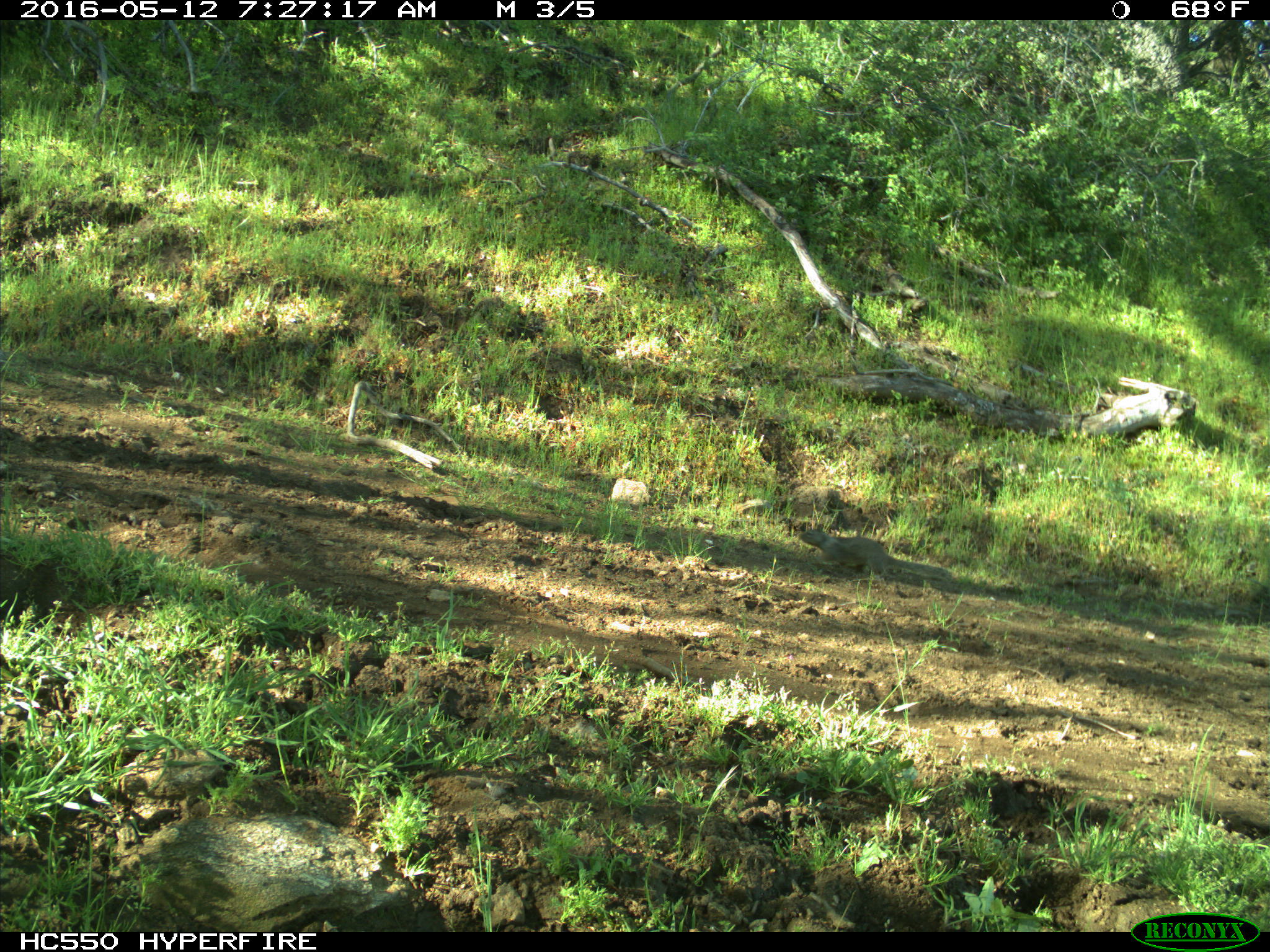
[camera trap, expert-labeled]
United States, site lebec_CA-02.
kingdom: Animalia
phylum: Chordata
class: Mammalia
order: Rodentia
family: Sciuridae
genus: Otospermophilus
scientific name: Otospermophilus beecheyi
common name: california ground squirrel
Otospermophilus beecheyi (california ground squirrel).